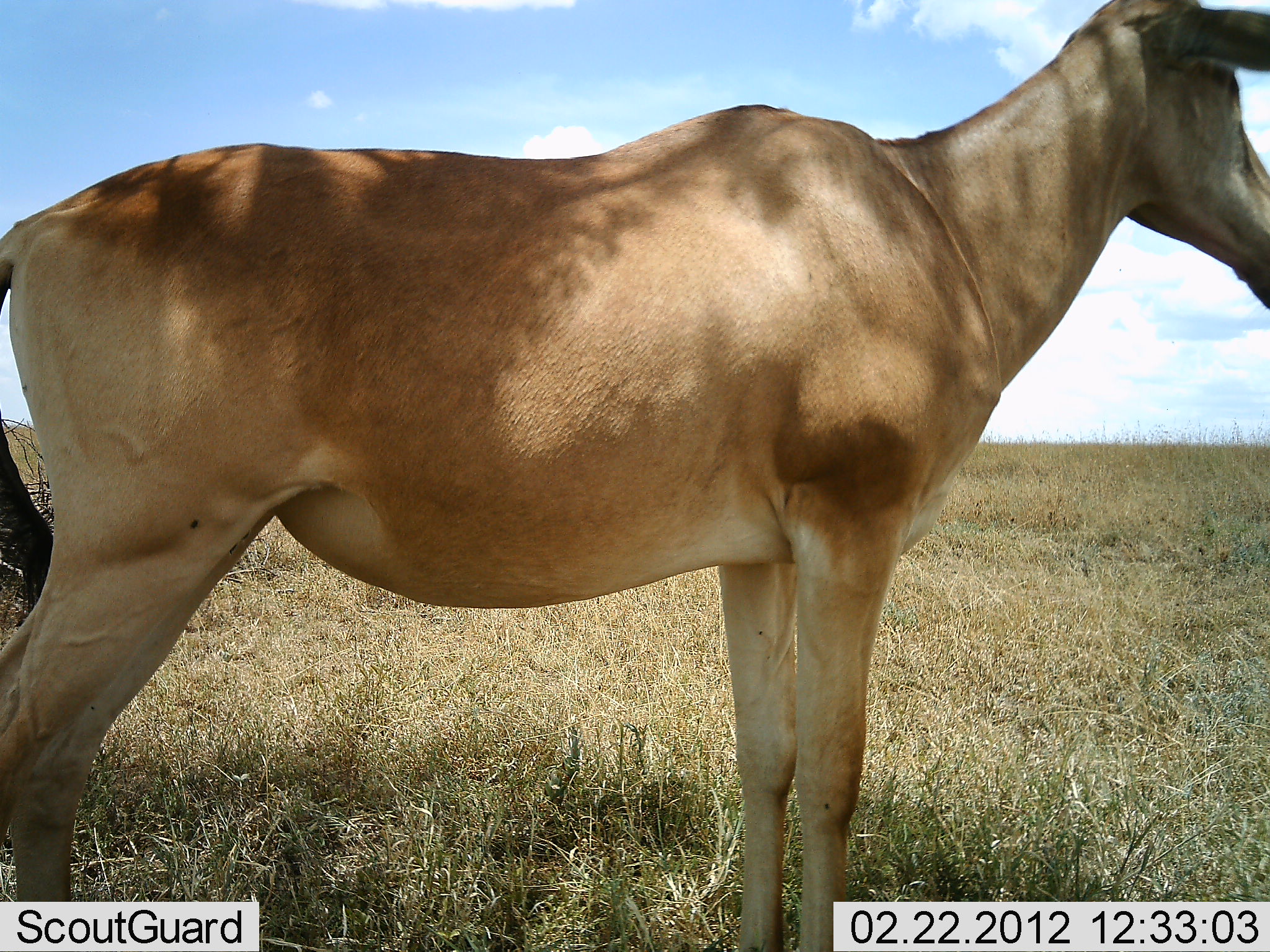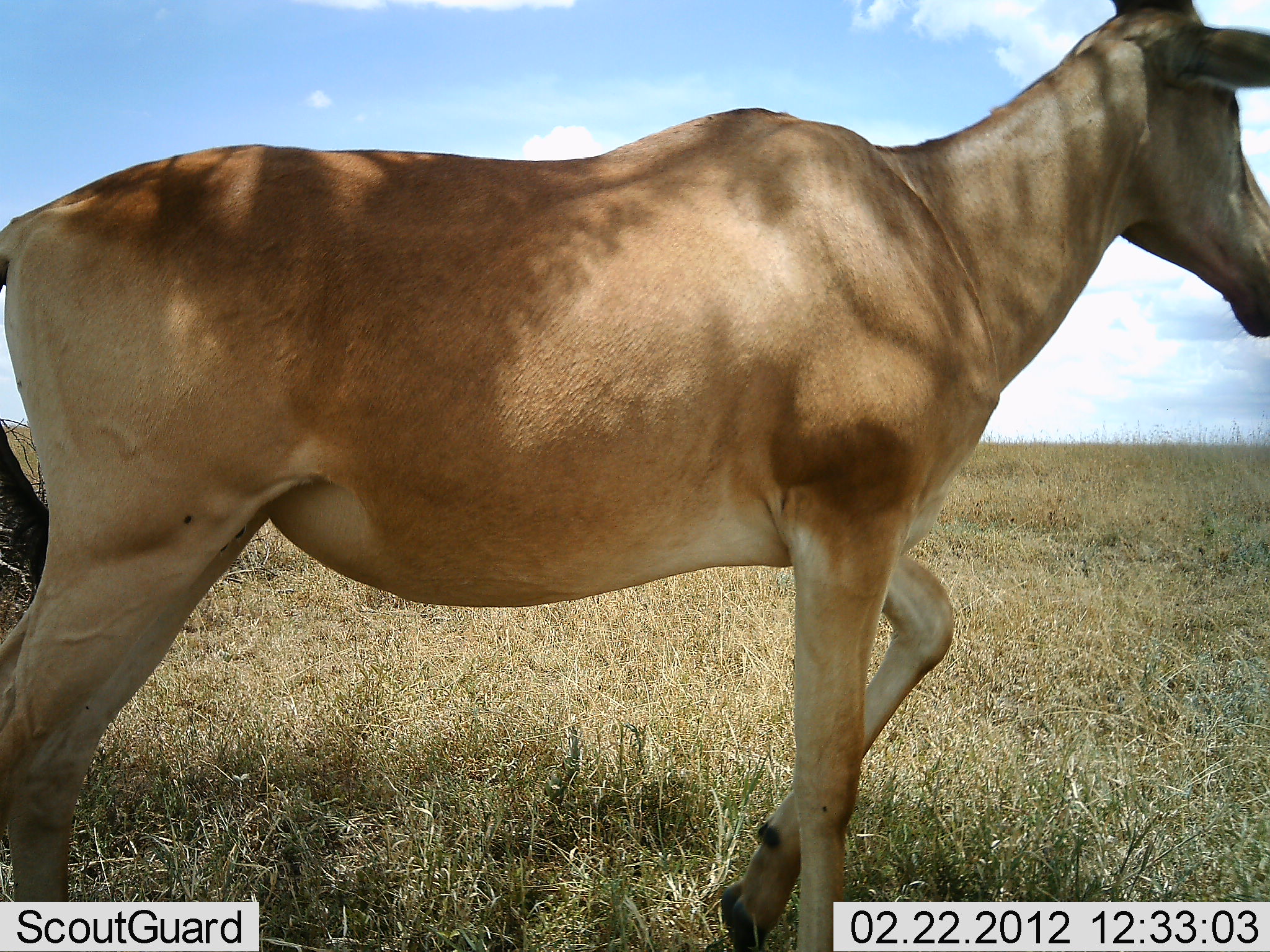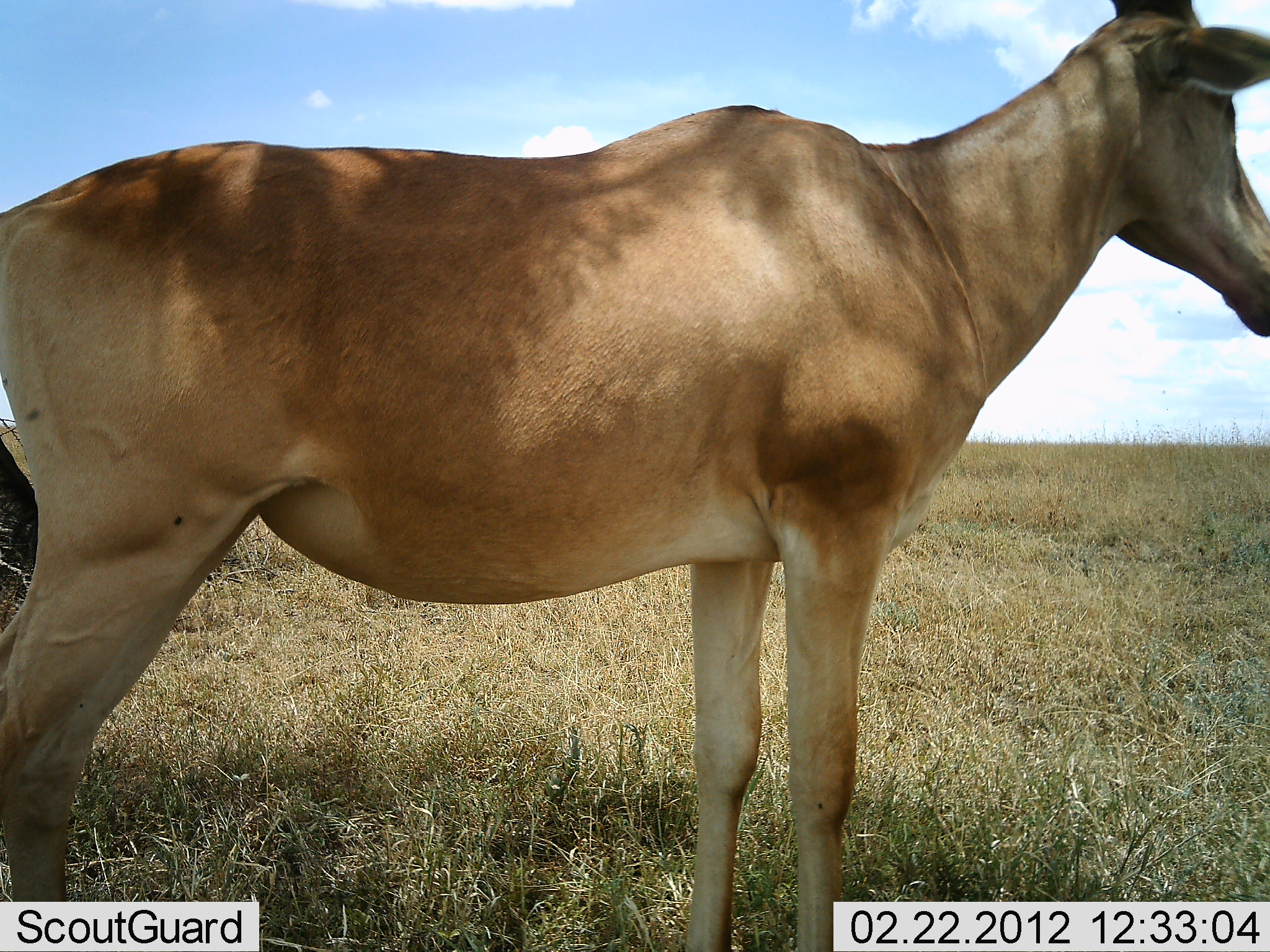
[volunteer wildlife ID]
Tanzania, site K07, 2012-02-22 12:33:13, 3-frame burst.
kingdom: Animalia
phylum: Chordata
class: Mammalia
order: Artiodactyla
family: Bovidae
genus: Alcelaphus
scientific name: Alcelaphus buselaphus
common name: hartebeest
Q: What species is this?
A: Hartebeest (Alcelaphus buselaphus).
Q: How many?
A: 1.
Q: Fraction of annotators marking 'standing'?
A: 85%.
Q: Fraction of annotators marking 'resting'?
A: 0%.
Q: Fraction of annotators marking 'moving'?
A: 15%.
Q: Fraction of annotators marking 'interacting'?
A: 0%.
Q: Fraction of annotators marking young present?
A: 0%.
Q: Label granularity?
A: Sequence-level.